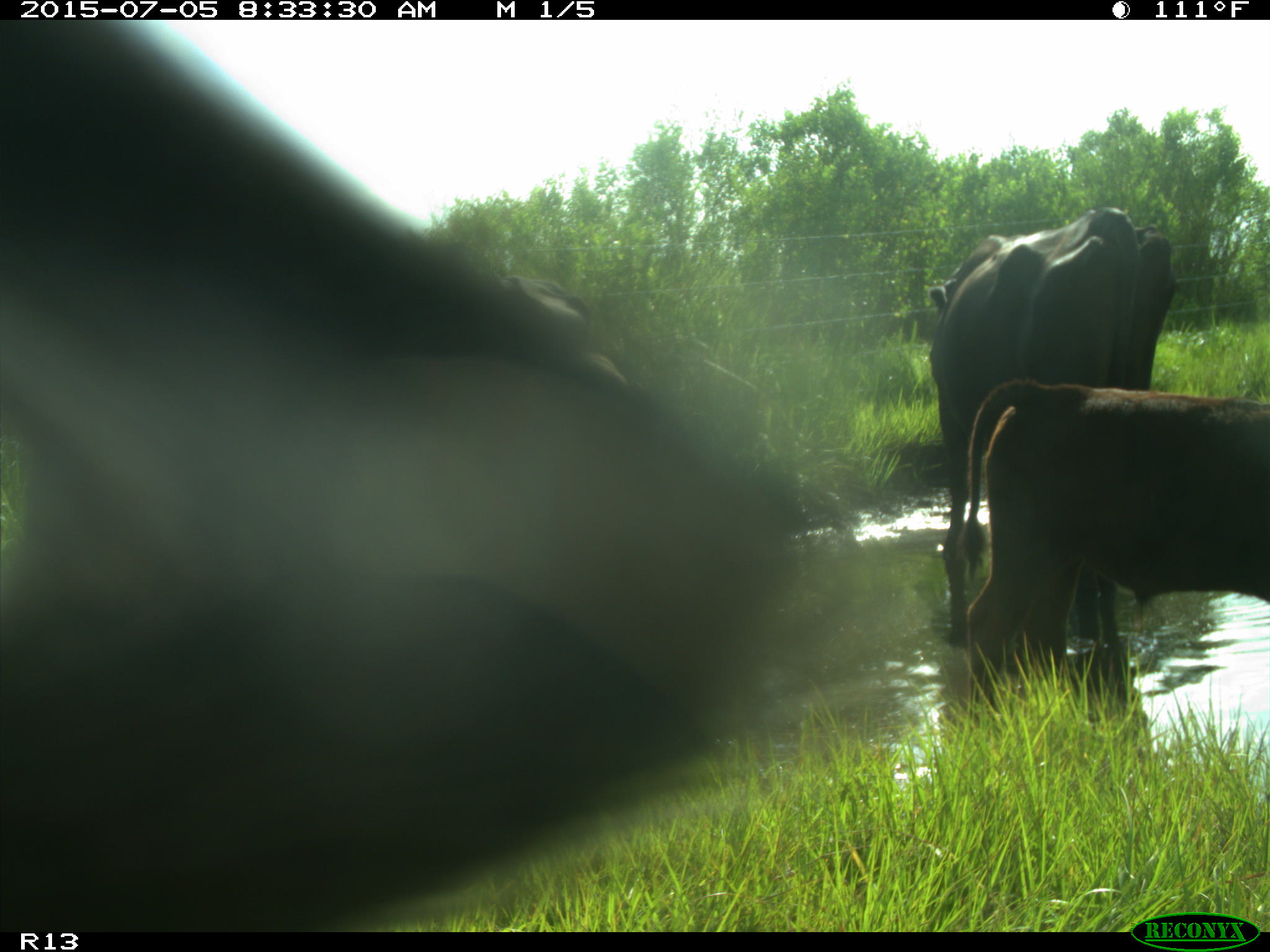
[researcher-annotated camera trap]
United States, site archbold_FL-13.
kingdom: Animalia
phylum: Chordata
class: Mammalia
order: Artiodactyla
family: Bovidae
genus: Bos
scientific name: Bos taurus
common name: domestic cow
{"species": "Bos taurus (domestic cow)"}